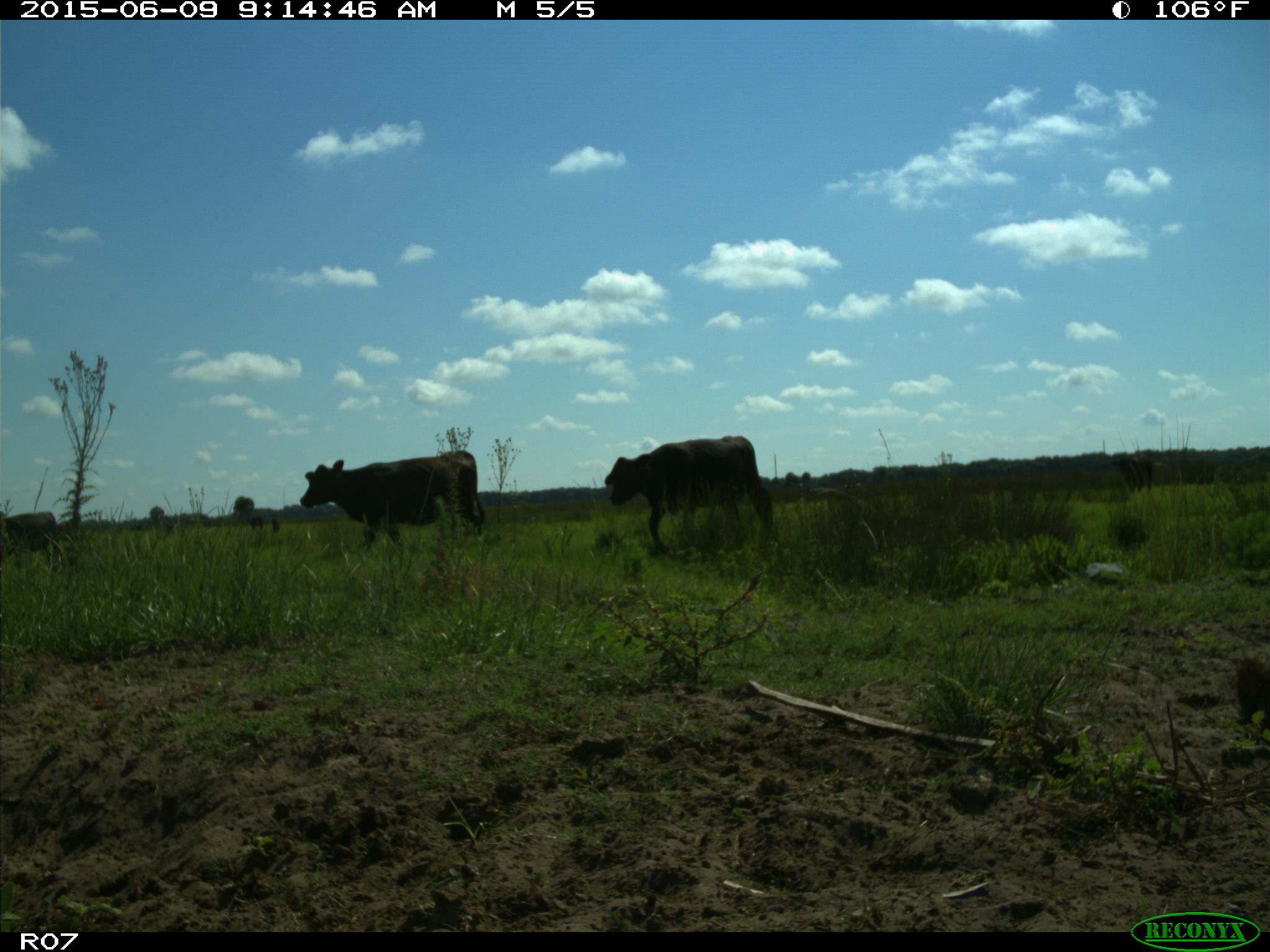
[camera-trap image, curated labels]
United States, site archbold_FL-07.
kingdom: Animalia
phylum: Chordata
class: Mammalia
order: Artiodactyla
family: Bovidae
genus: Bos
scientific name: Bos taurus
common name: domestic cow